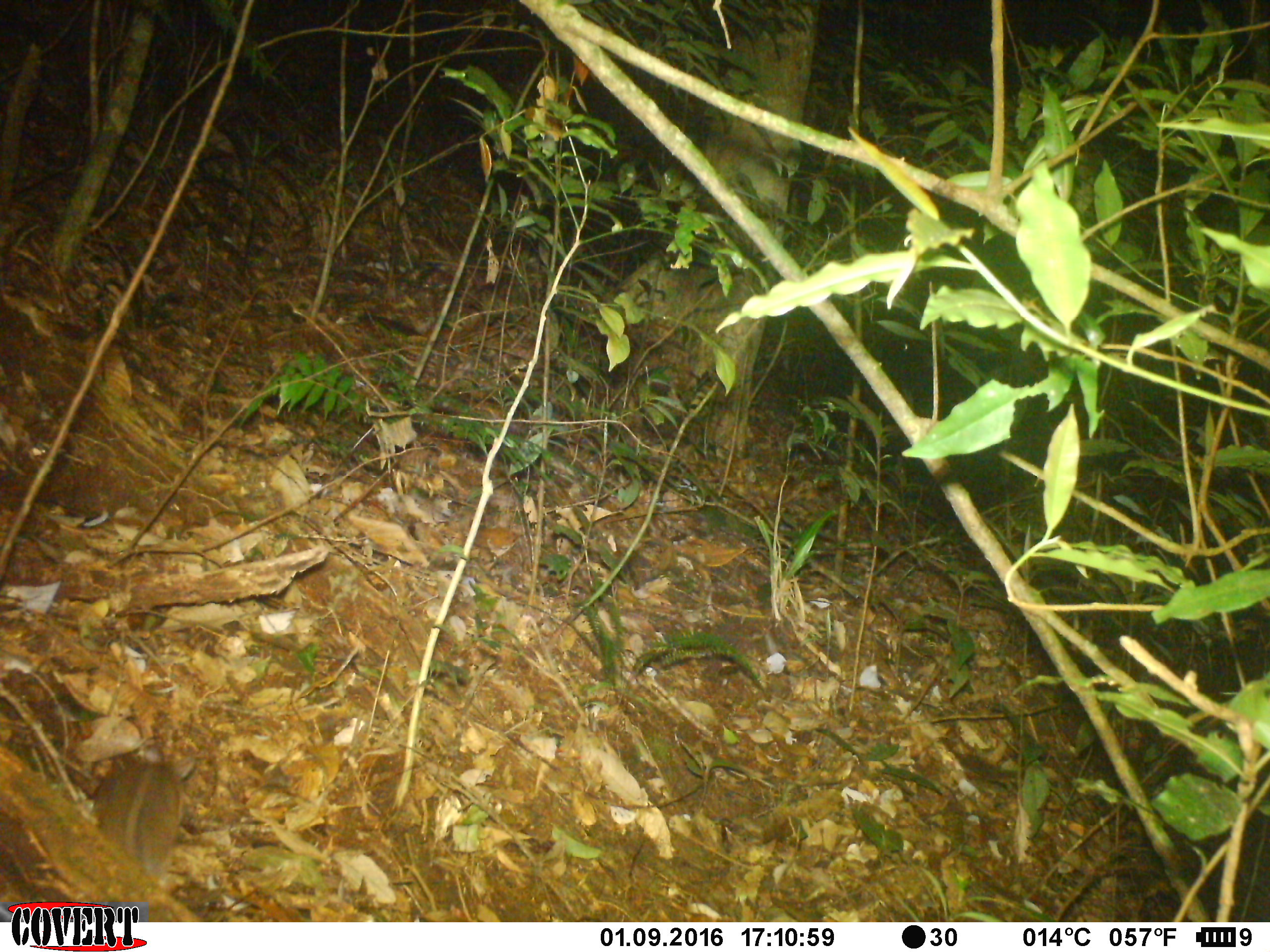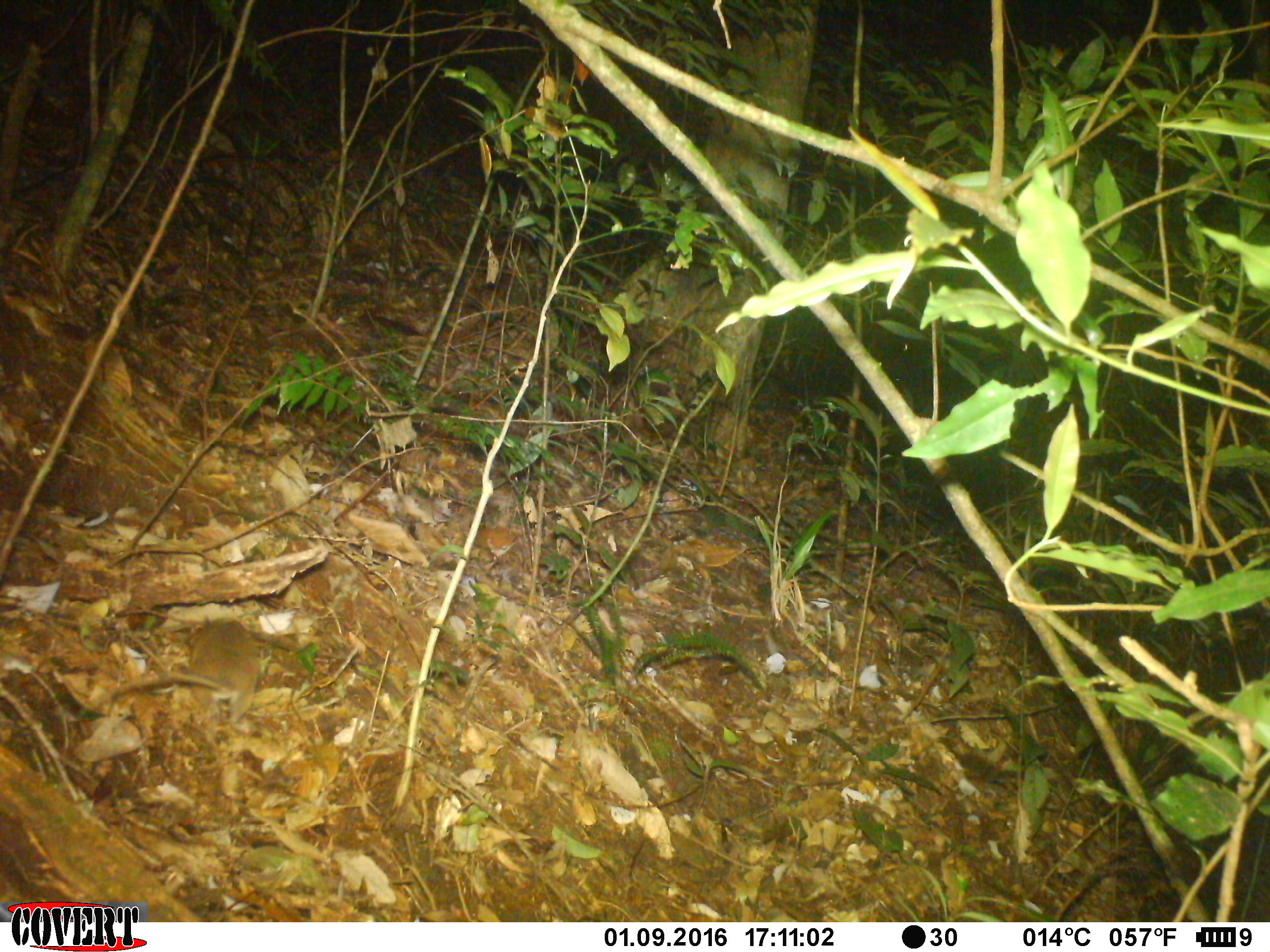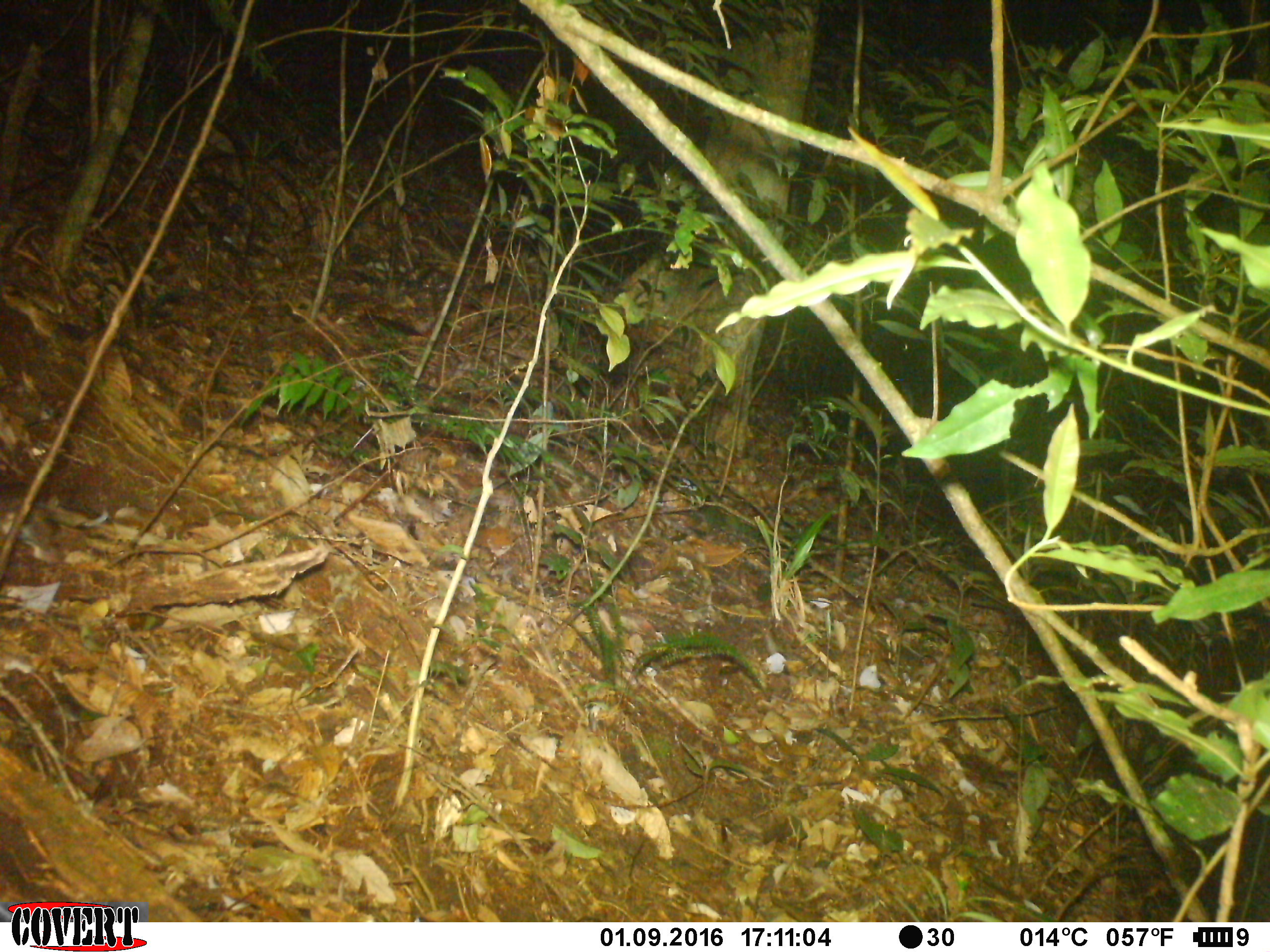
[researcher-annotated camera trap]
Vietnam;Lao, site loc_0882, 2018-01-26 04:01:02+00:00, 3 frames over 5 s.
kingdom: Animalia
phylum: Chordata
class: Mammalia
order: Rodentia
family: Muridae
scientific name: Muridae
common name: old-world mice and rats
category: unidentified murid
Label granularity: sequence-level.